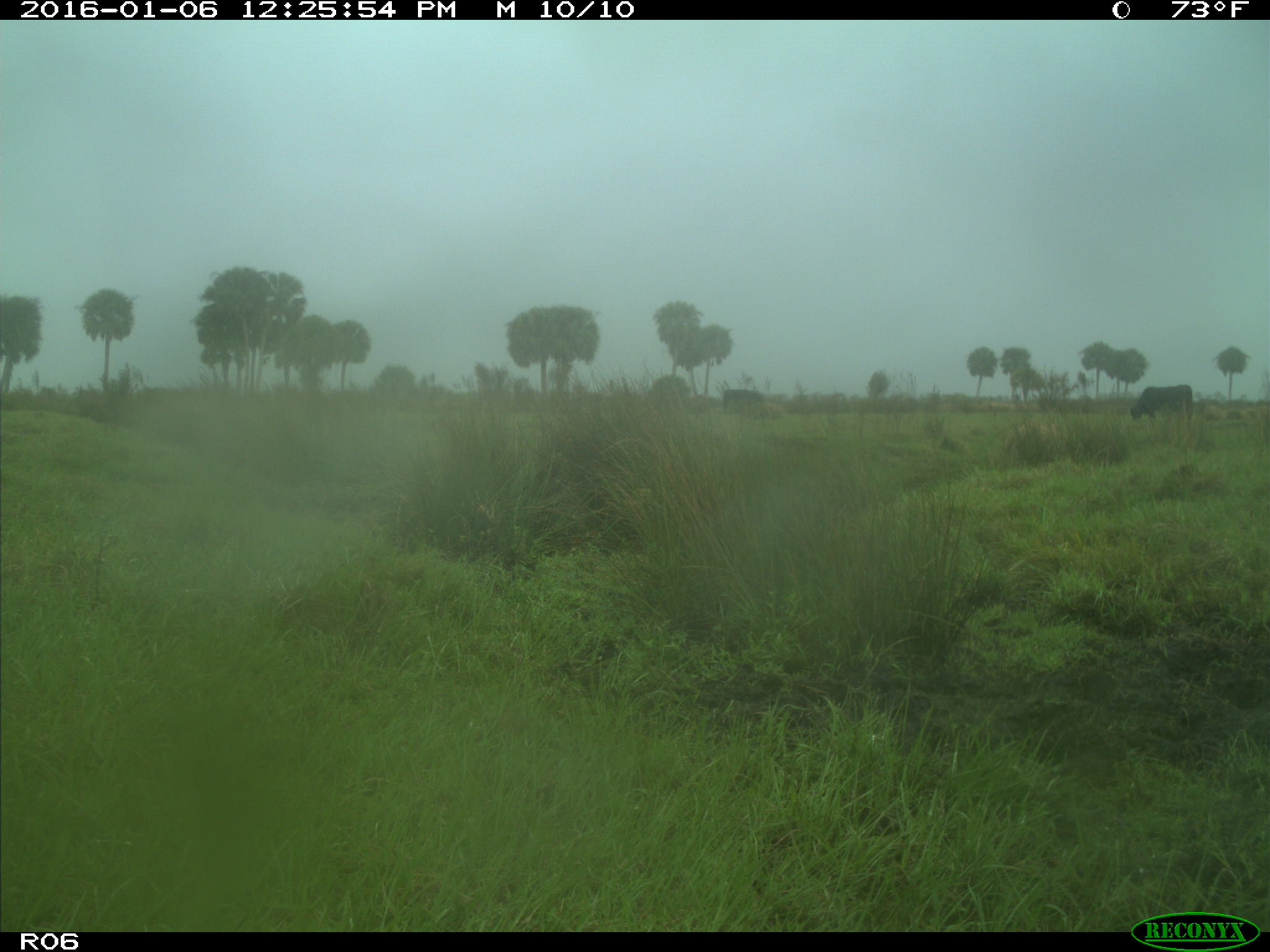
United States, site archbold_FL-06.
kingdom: Animalia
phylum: Chordata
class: Mammalia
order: Artiodactyla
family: Bovidae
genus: Bos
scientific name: Bos taurus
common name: domestic cow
Bos taurus (domestic cow).